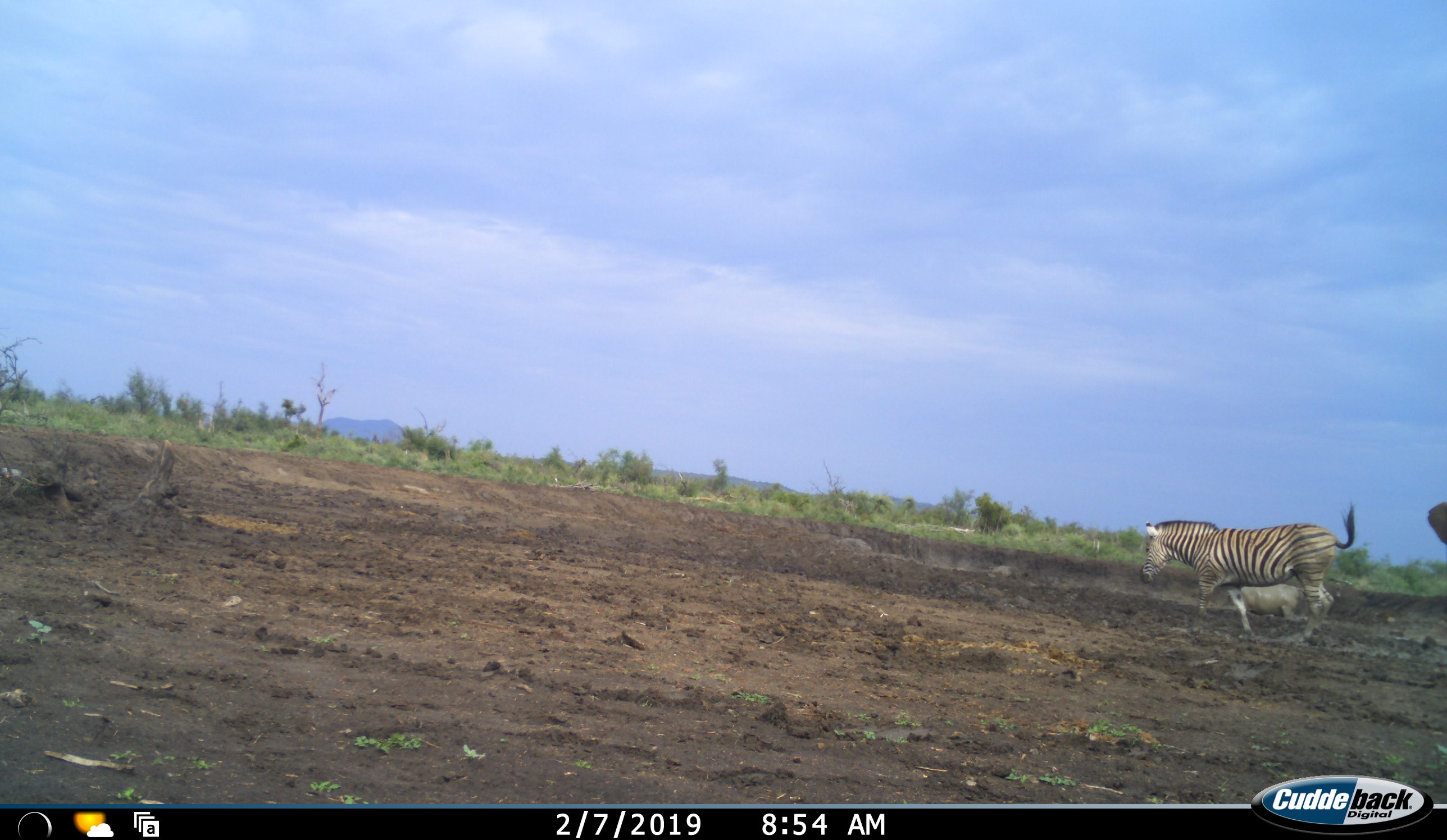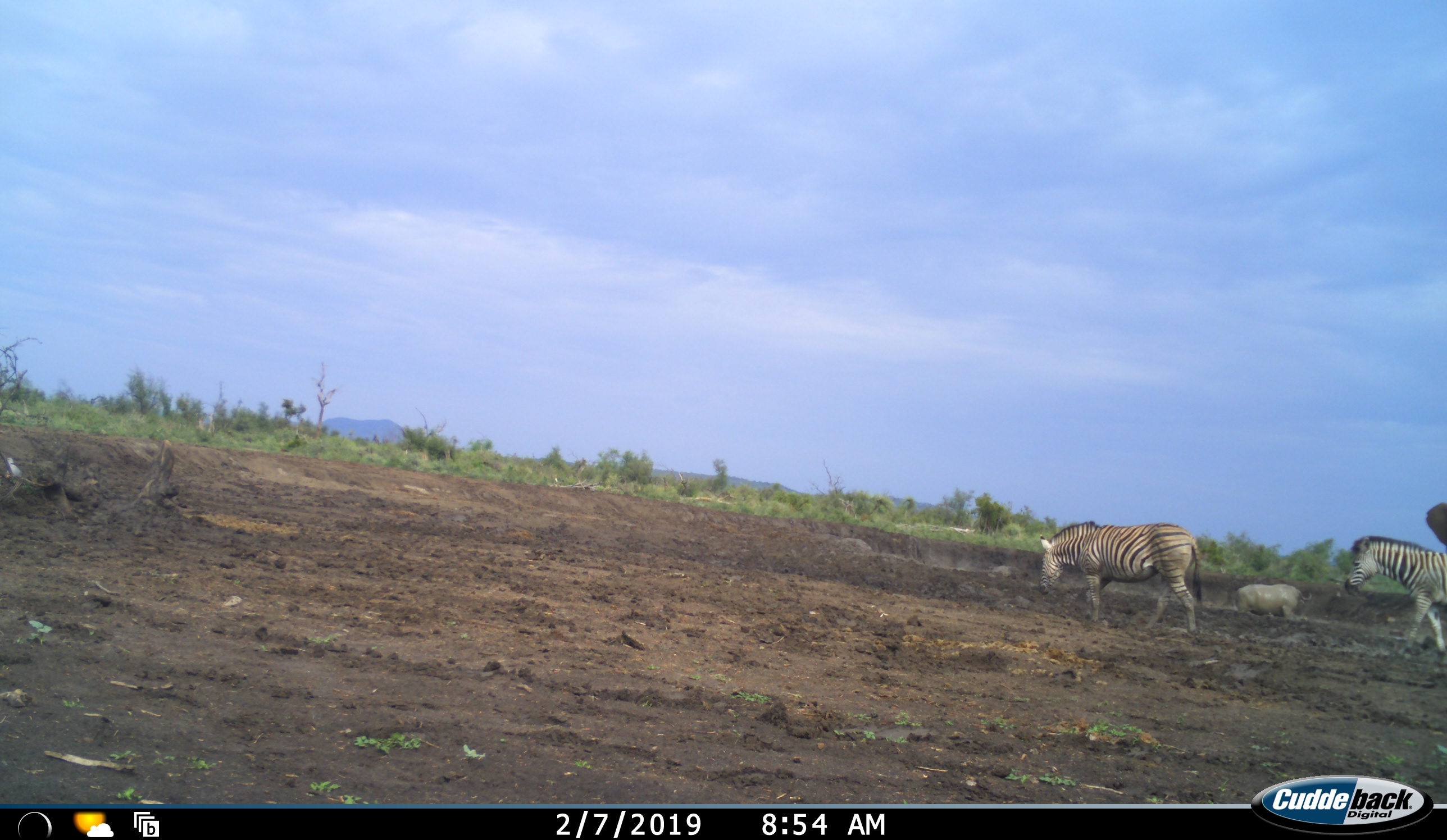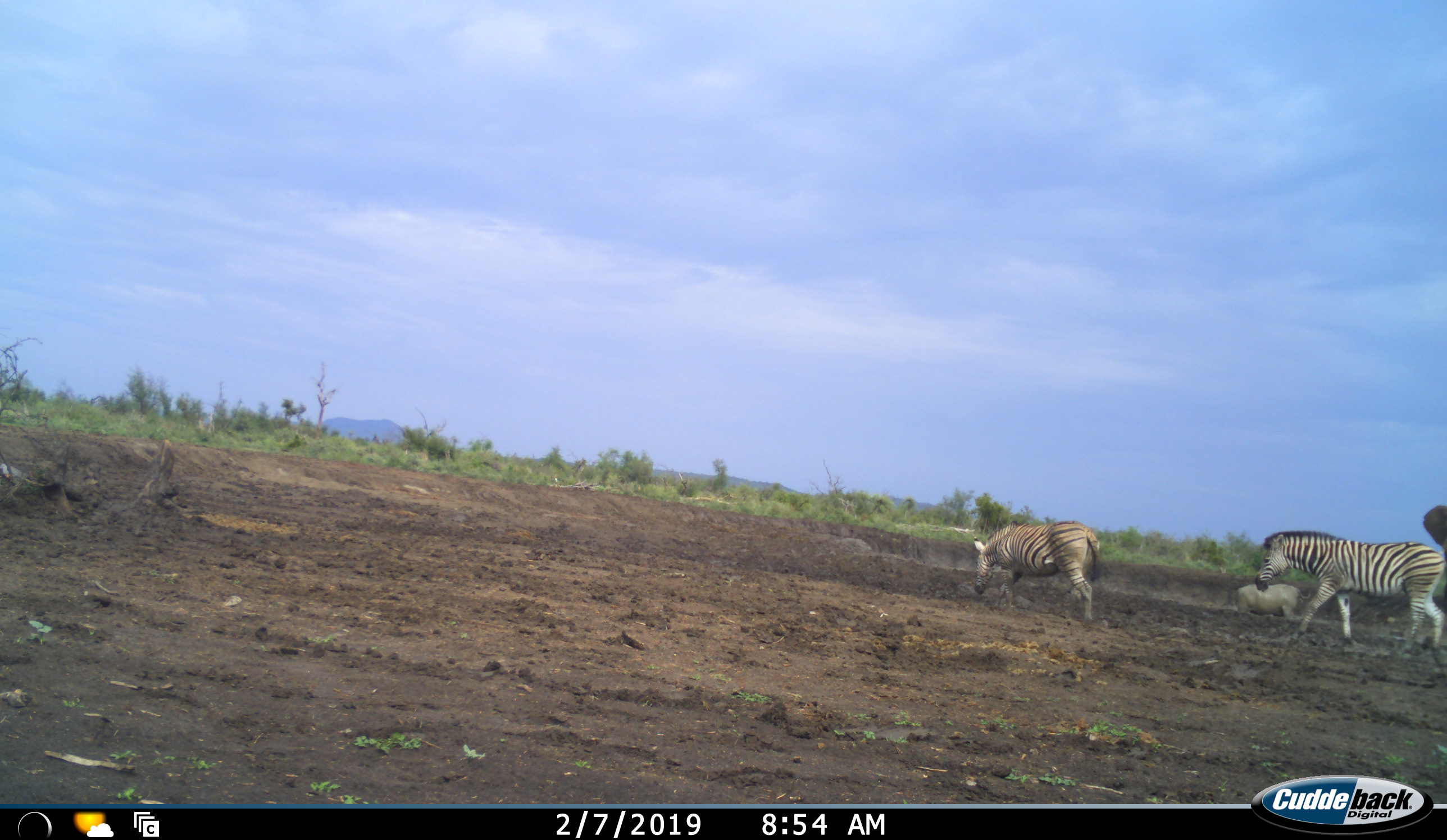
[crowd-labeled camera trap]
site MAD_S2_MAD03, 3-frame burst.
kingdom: Animalia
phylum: Chordata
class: Mammalia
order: Proboscidea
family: Elephantidae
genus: Loxodonta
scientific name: Loxodonta africana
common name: african bush elephant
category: elephant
Elephant (african bush elephant) (Loxodonta africana), count 1. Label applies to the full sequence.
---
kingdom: Animalia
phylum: Chordata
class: Mammalia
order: Perissodactyla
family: Equidae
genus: Equus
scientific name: Equus quagga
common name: plains zebra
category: zebraplains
Zebraplains (plains zebra) (Equus quagga), count 2. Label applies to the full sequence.